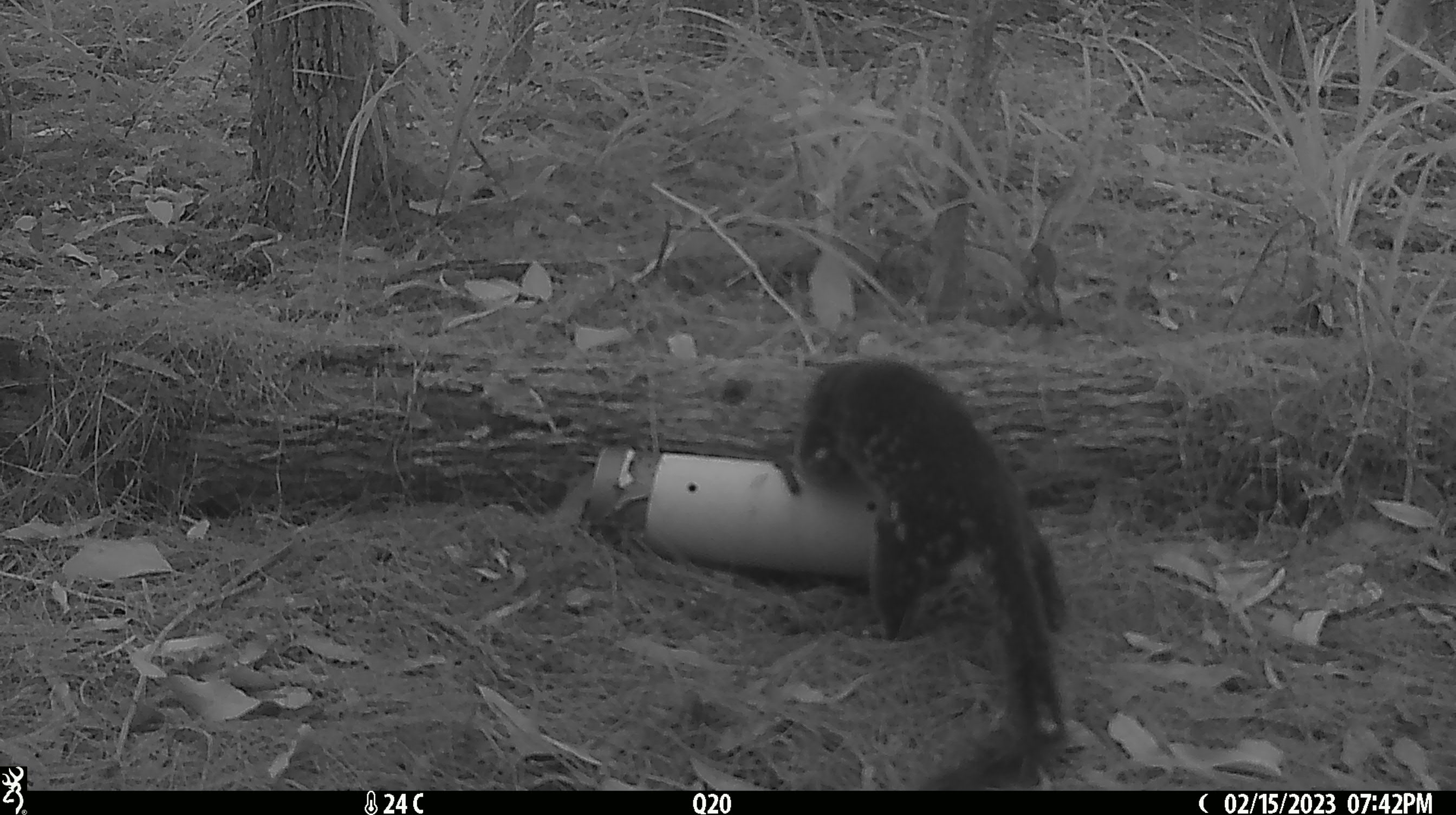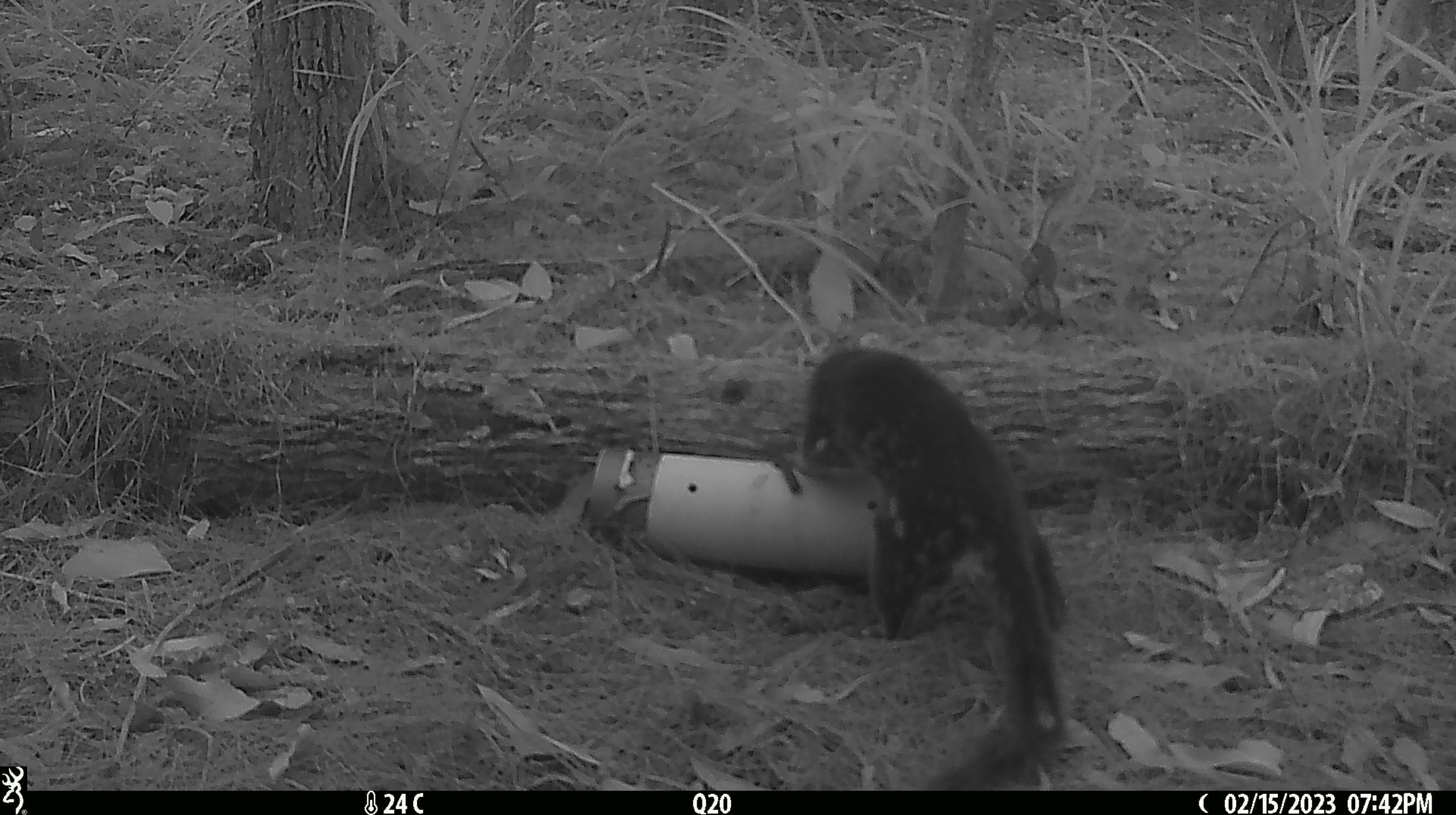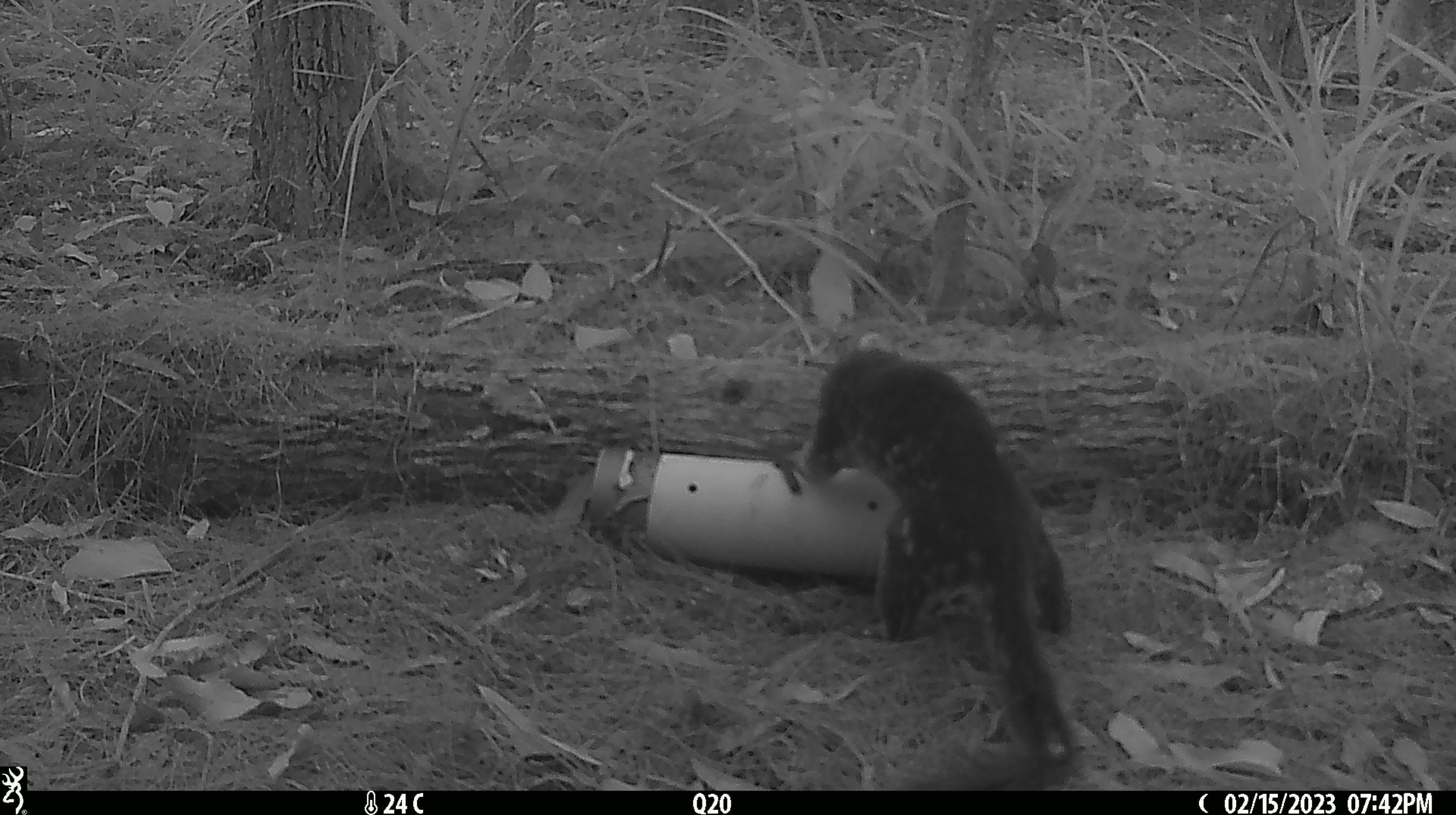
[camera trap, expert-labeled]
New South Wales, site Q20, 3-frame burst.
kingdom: Animalia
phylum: Chordata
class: Mammalia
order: Dasyuromorphia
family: Dasyuridae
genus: Dasyurus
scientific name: Dasyurus maculatus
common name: spotted-tailed quoll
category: quoll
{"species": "quoll (spotted-tailed quoll) (Dasyurus maculatus)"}